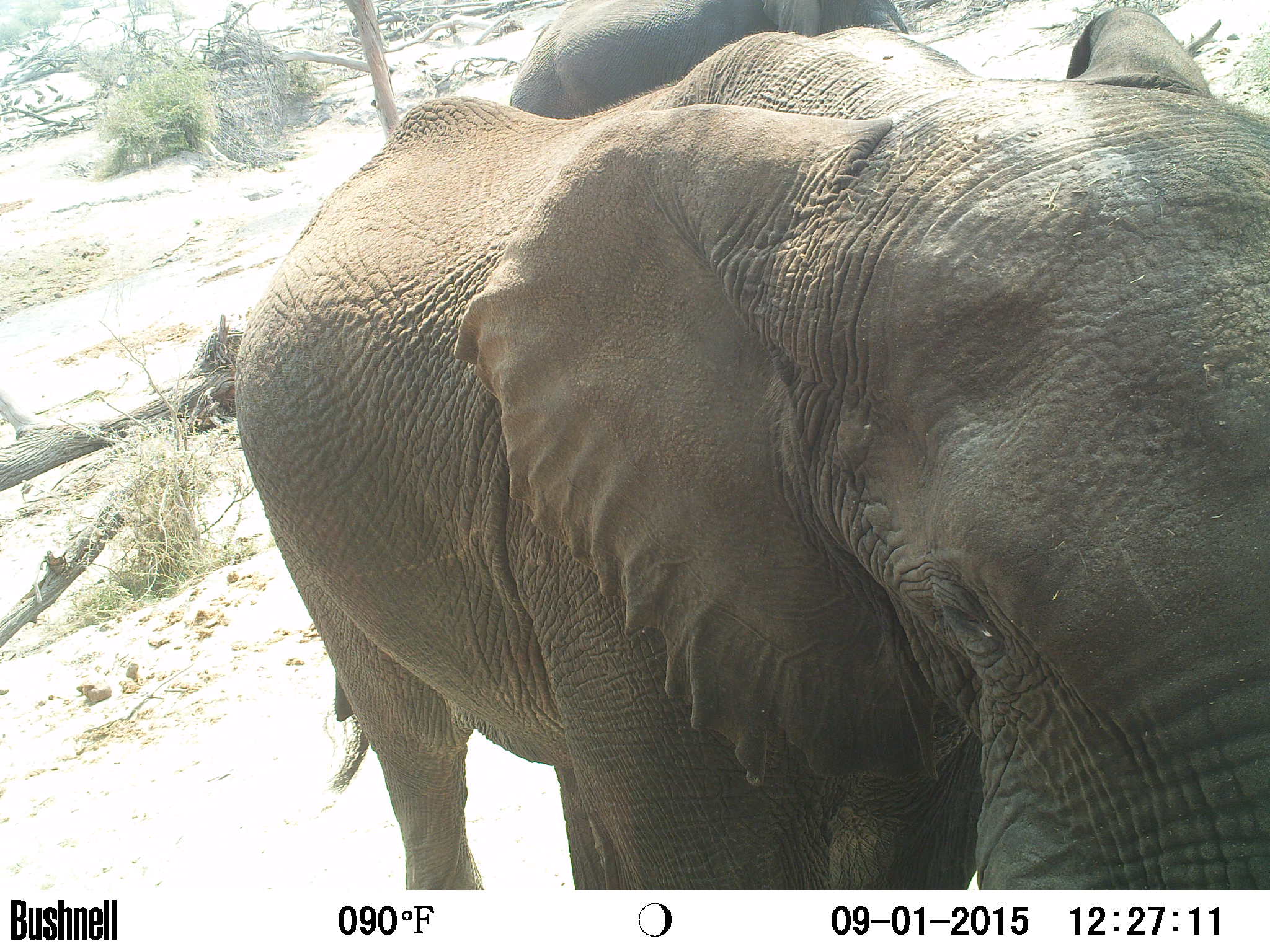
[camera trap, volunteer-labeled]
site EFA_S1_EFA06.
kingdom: Animalia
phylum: Chordata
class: Mammalia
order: Proboscidea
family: Elephantidae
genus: Loxodonta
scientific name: Loxodonta africana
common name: african bush elephant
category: elephant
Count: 2.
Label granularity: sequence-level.